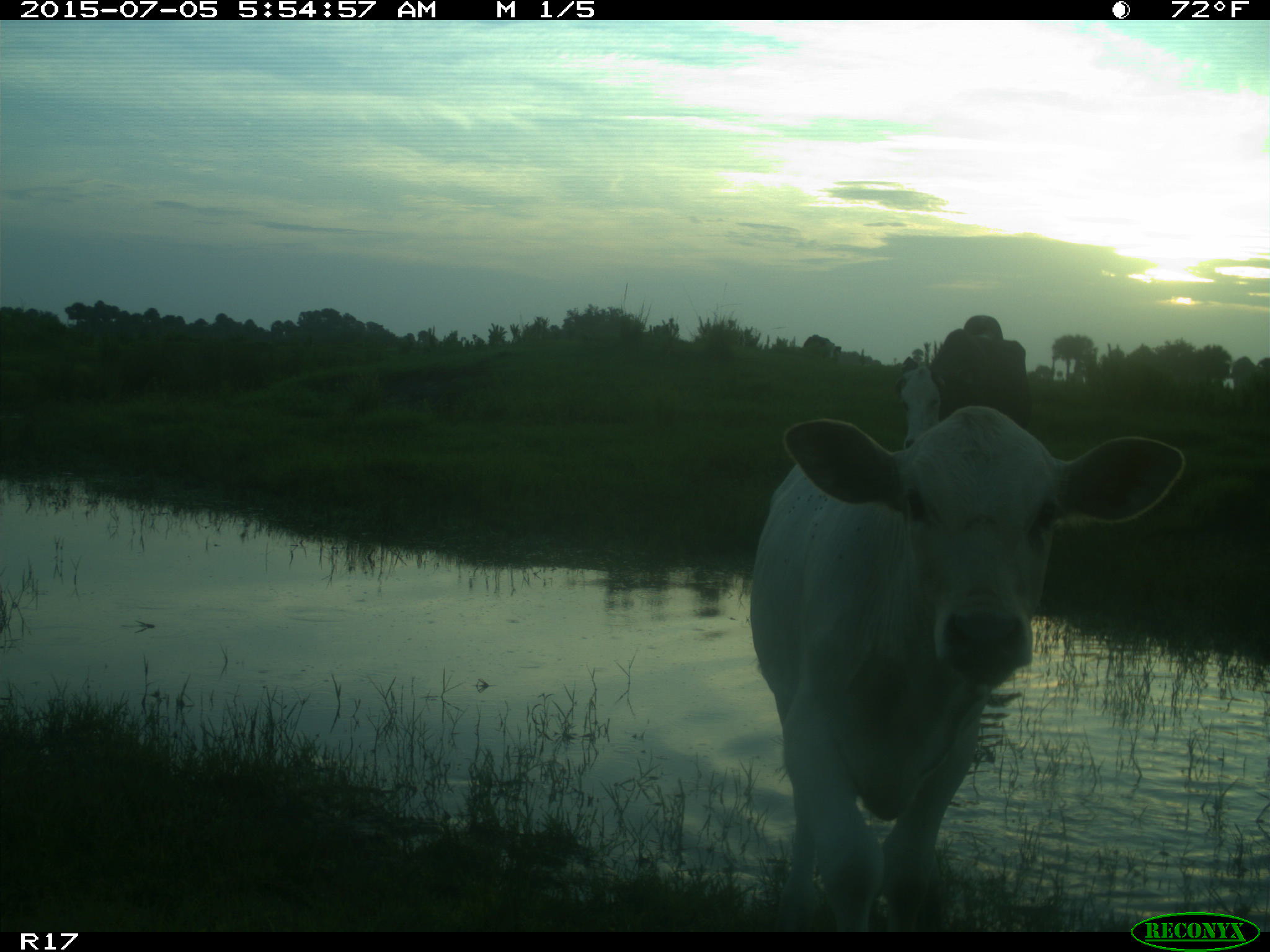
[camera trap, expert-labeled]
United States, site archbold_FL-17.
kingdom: Animalia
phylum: Chordata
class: Mammalia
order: Artiodactyla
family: Bovidae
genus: Bos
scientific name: Bos taurus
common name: domestic cow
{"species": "Bos taurus (domestic cow)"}